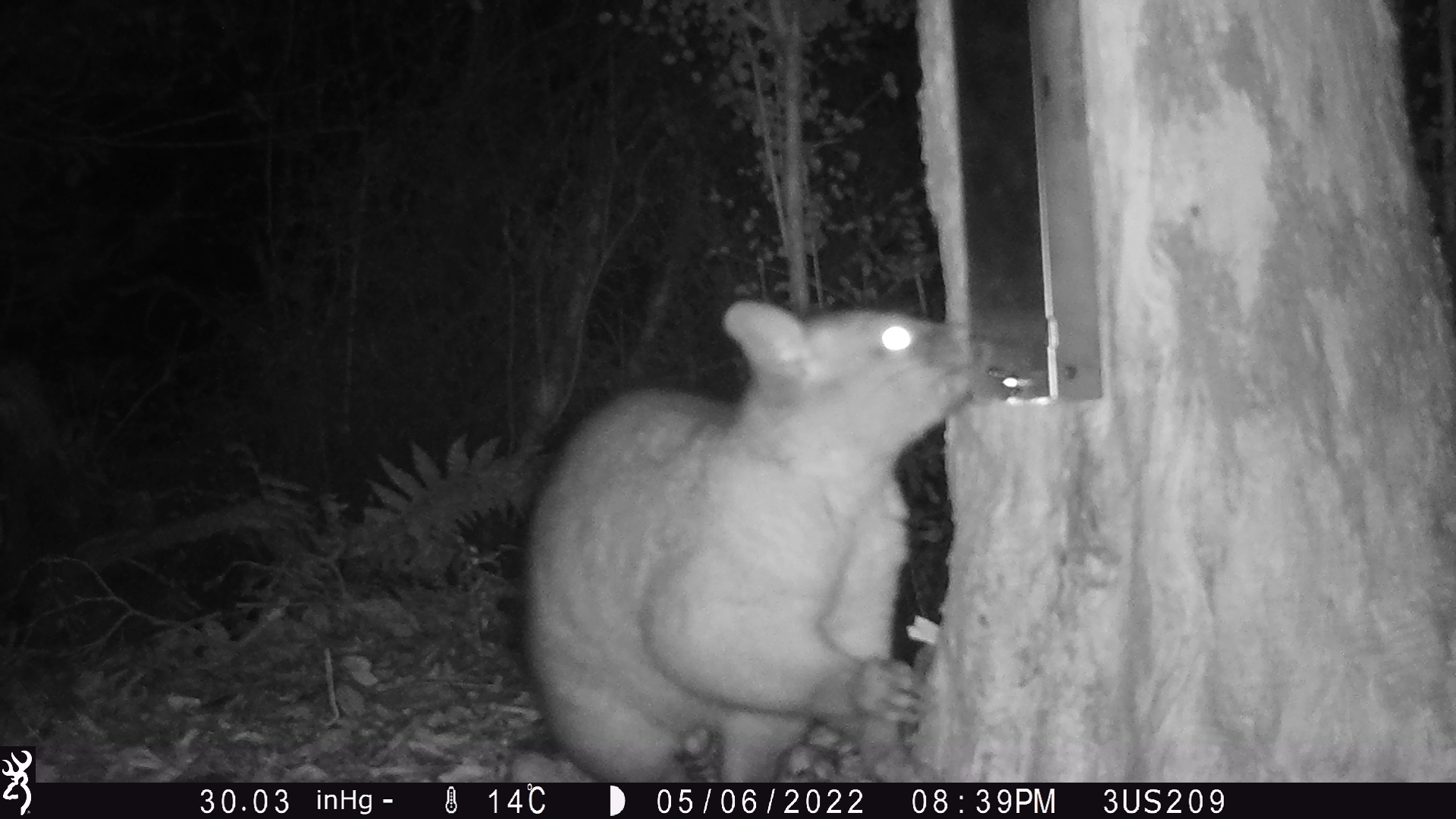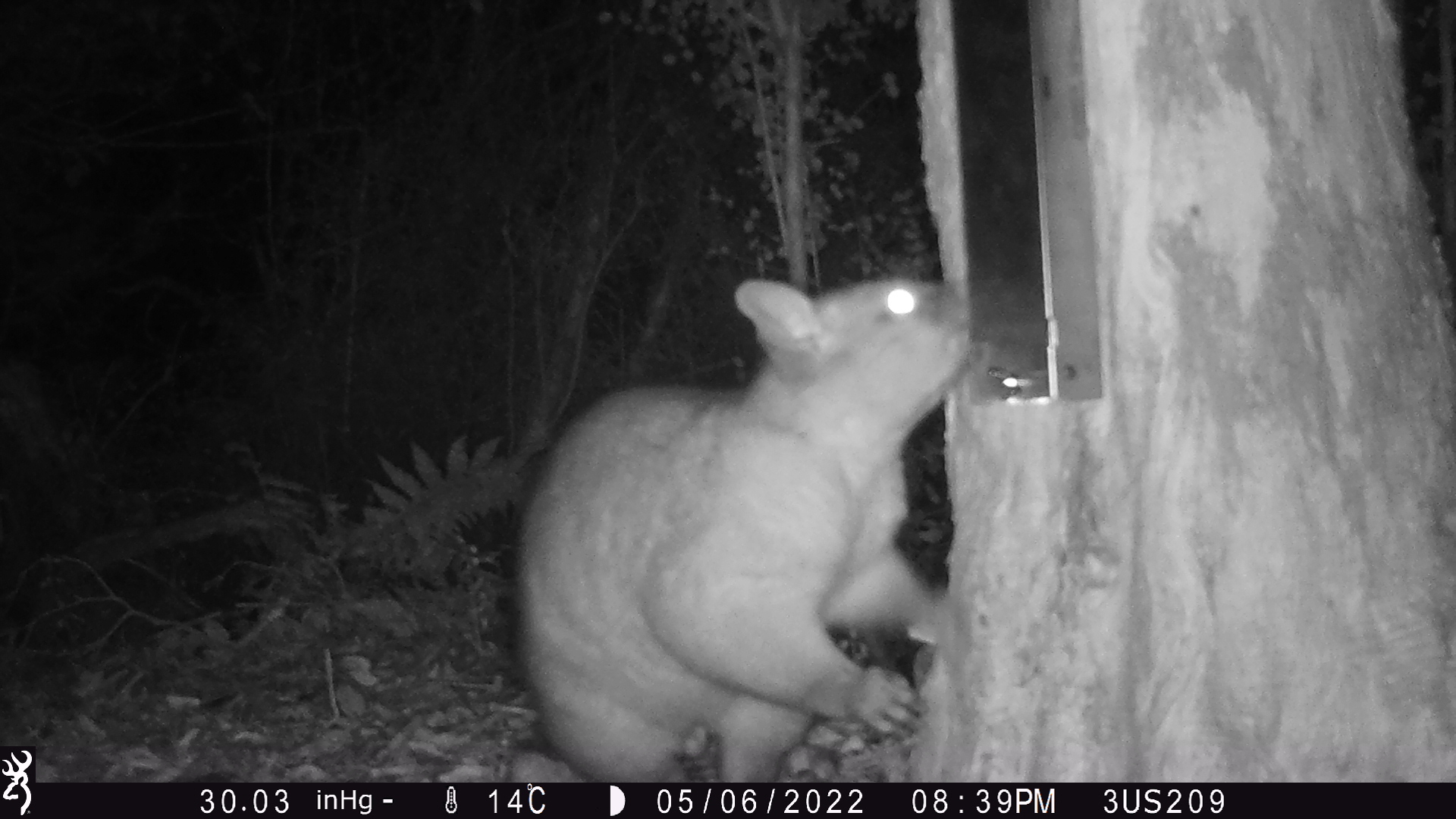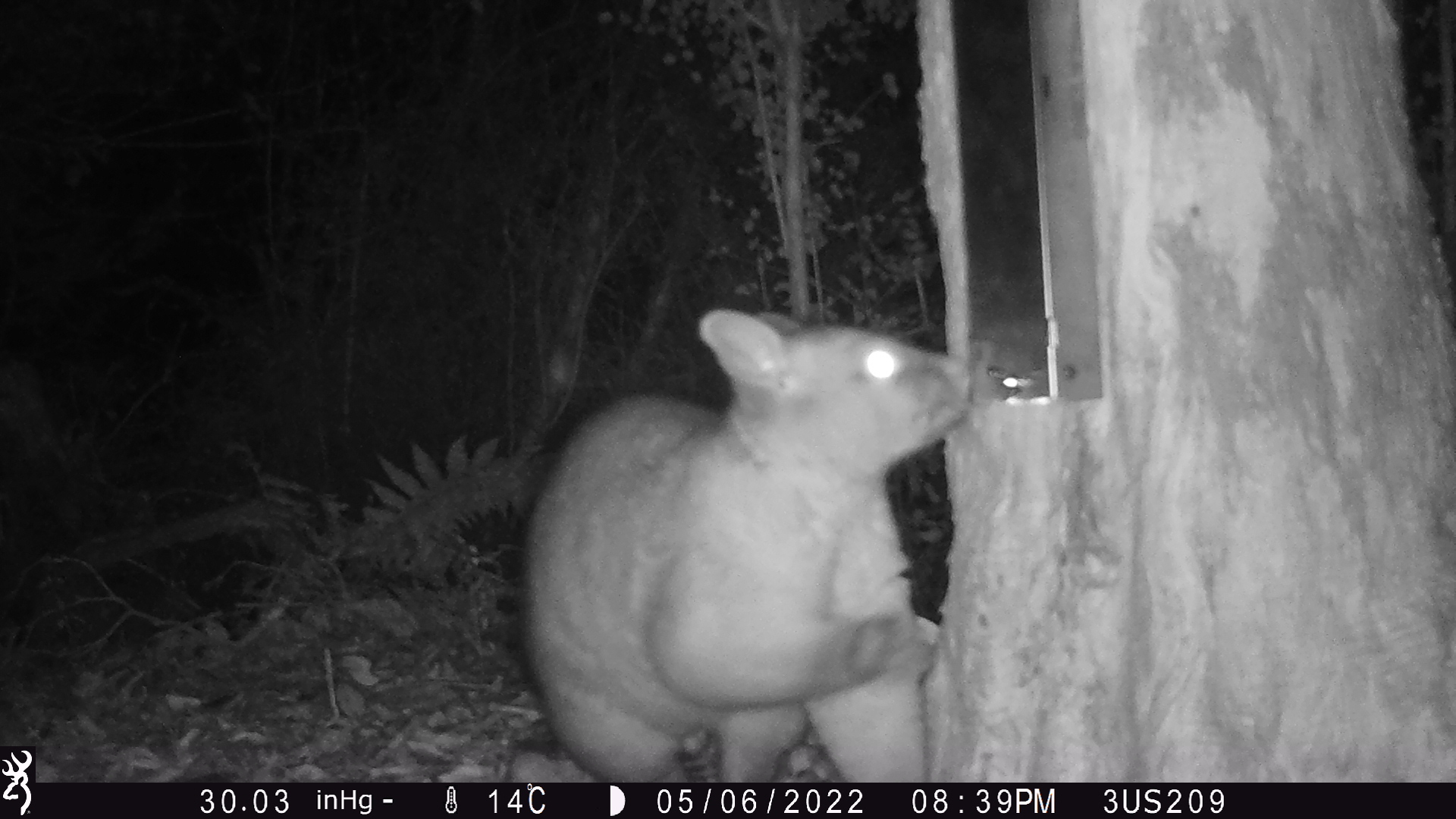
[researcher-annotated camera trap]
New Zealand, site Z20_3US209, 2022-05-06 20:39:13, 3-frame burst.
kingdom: Animalia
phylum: Chordata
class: Mammalia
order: Diprotodontia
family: Phalangeridae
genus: Trichosurus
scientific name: Trichosurus vulpecula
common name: common brushtail possum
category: possum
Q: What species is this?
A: Possum (common brushtail possum) (Trichosurus vulpecula).